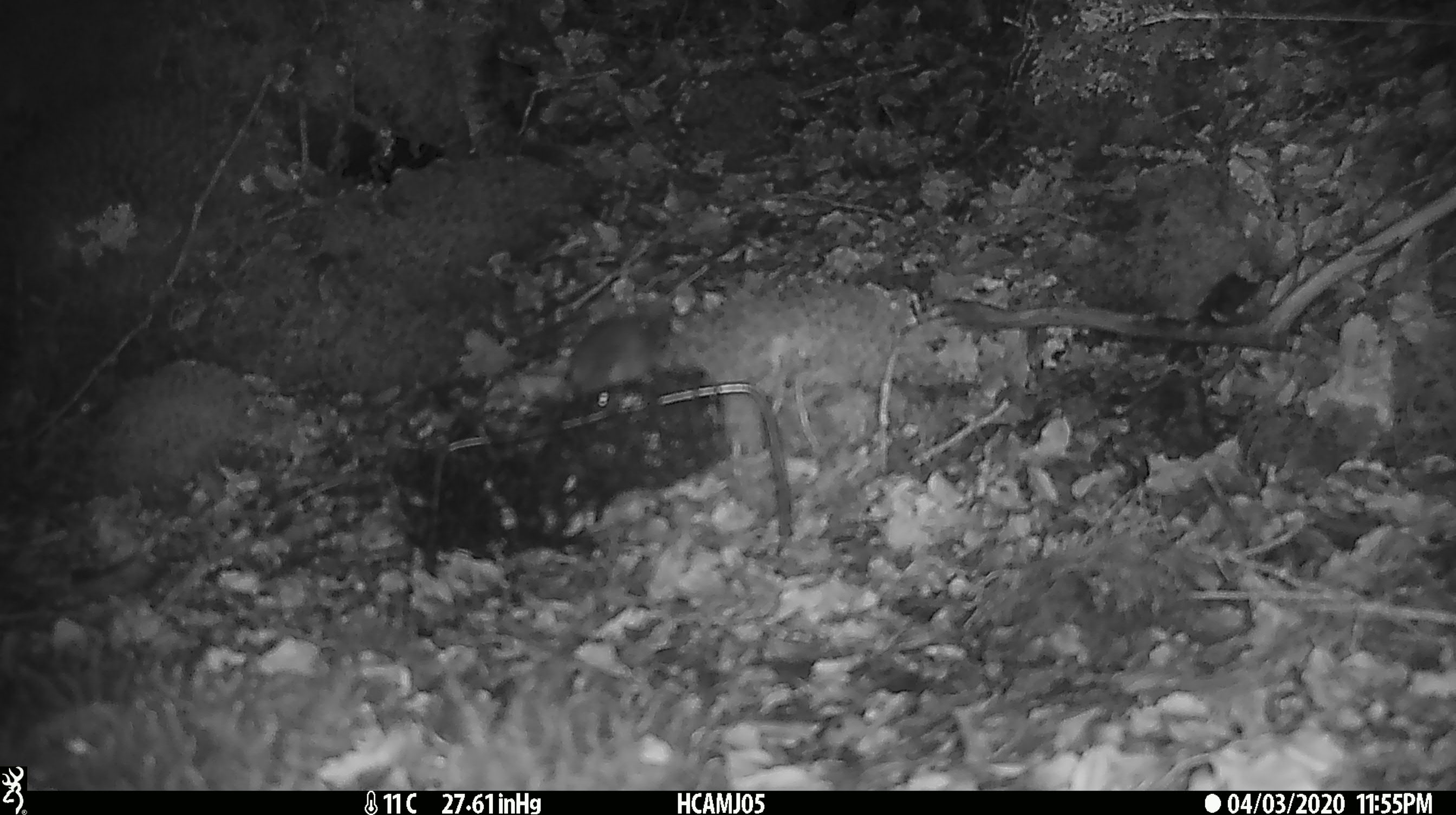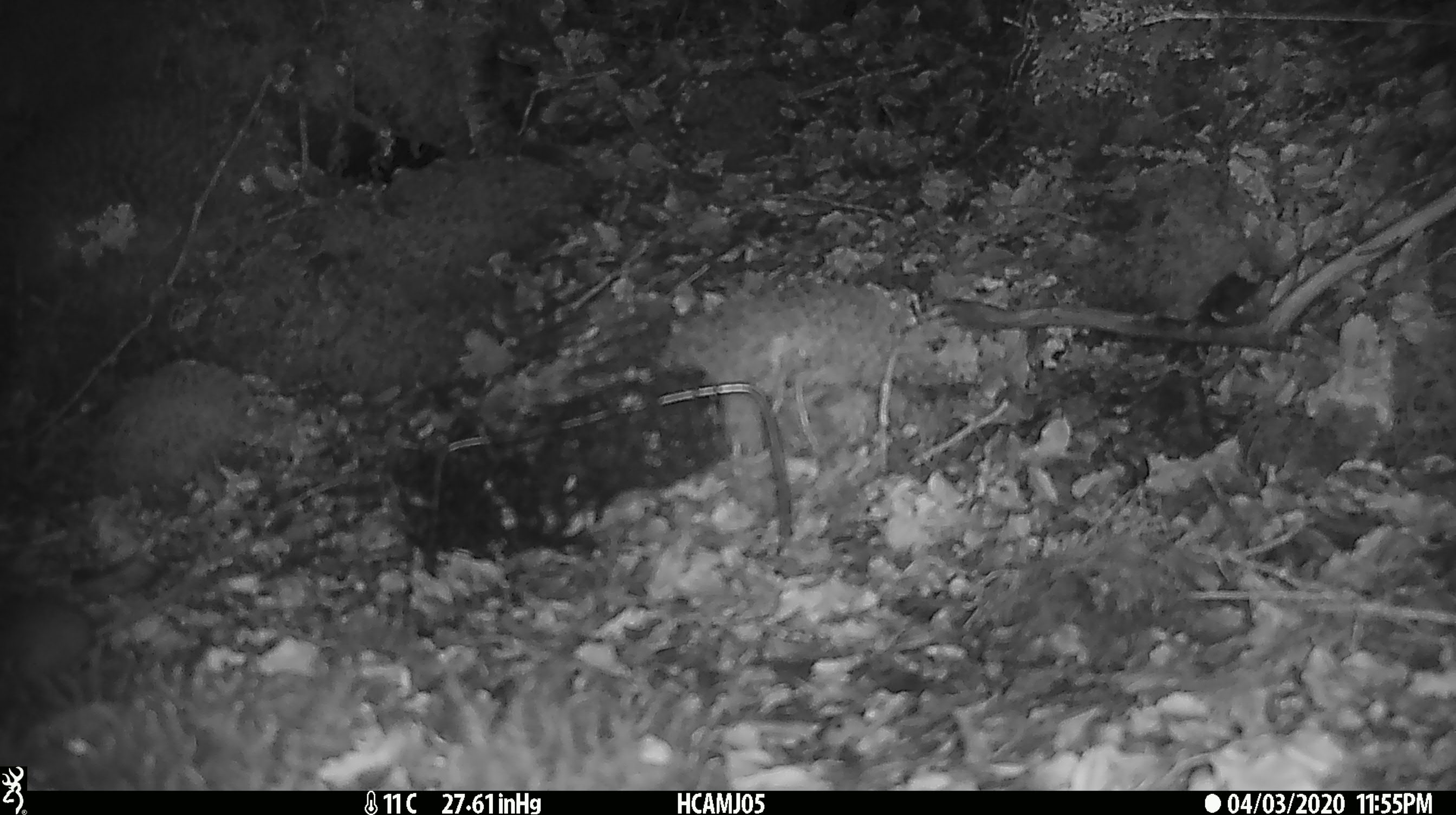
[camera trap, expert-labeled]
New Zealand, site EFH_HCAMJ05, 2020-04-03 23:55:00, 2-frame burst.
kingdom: Animalia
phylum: Chordata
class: Mammalia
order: Rodentia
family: Muridae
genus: Mus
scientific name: Mus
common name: mouse